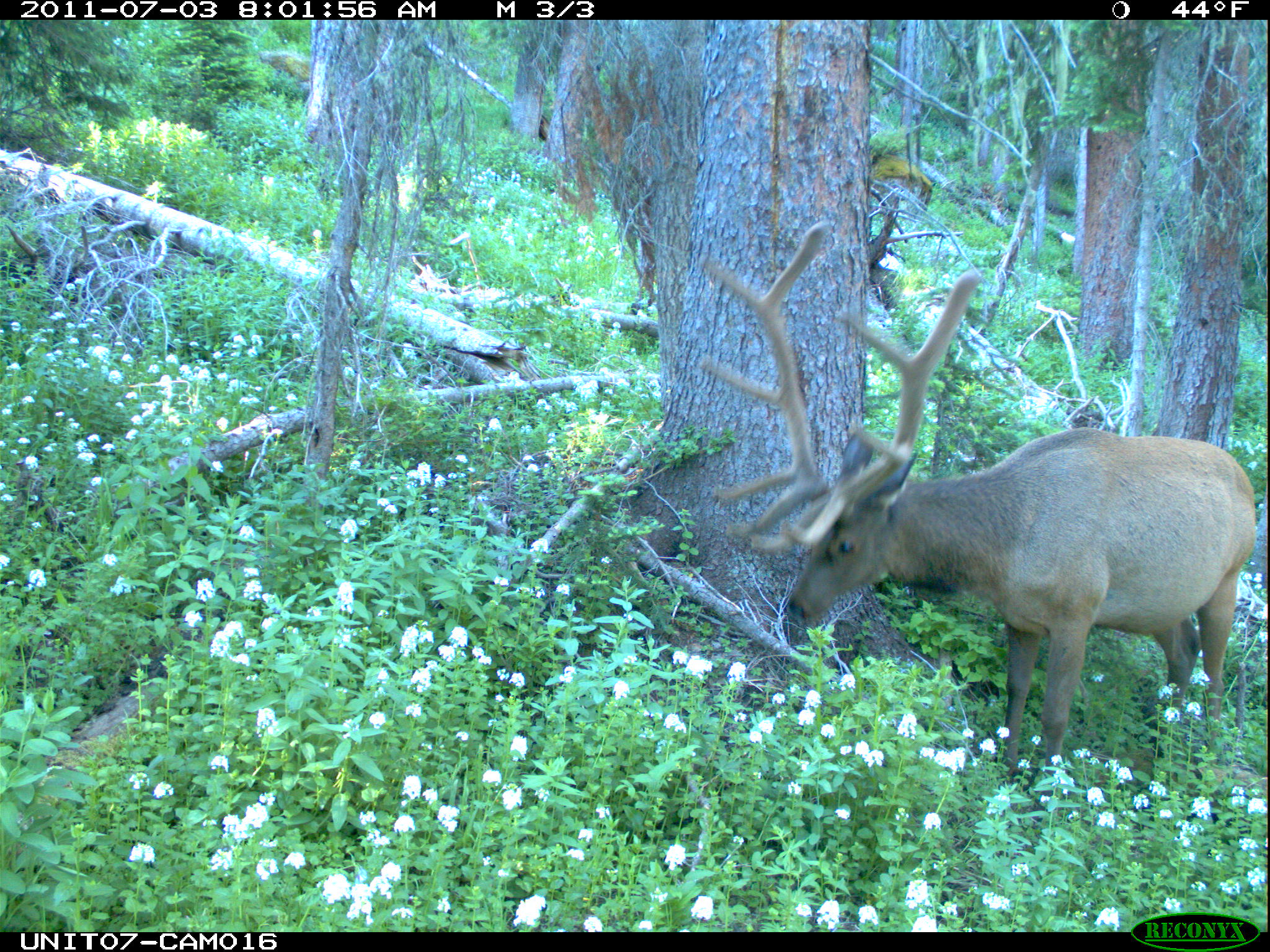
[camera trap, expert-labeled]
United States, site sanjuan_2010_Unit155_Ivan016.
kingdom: Animalia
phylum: Chordata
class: Mammalia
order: Artiodactyla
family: Cervidae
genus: Cervus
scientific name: Cervus elaphus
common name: red deer